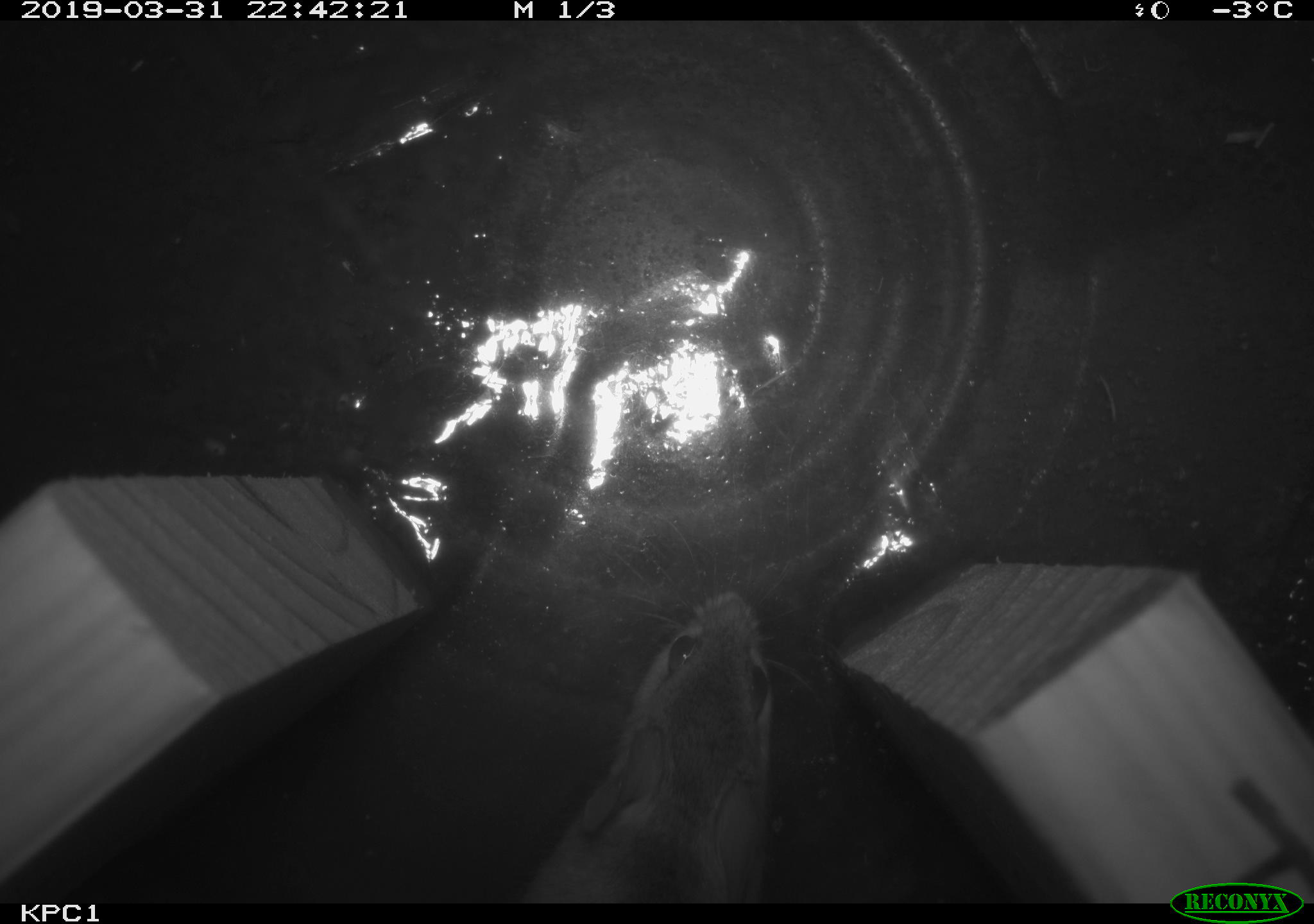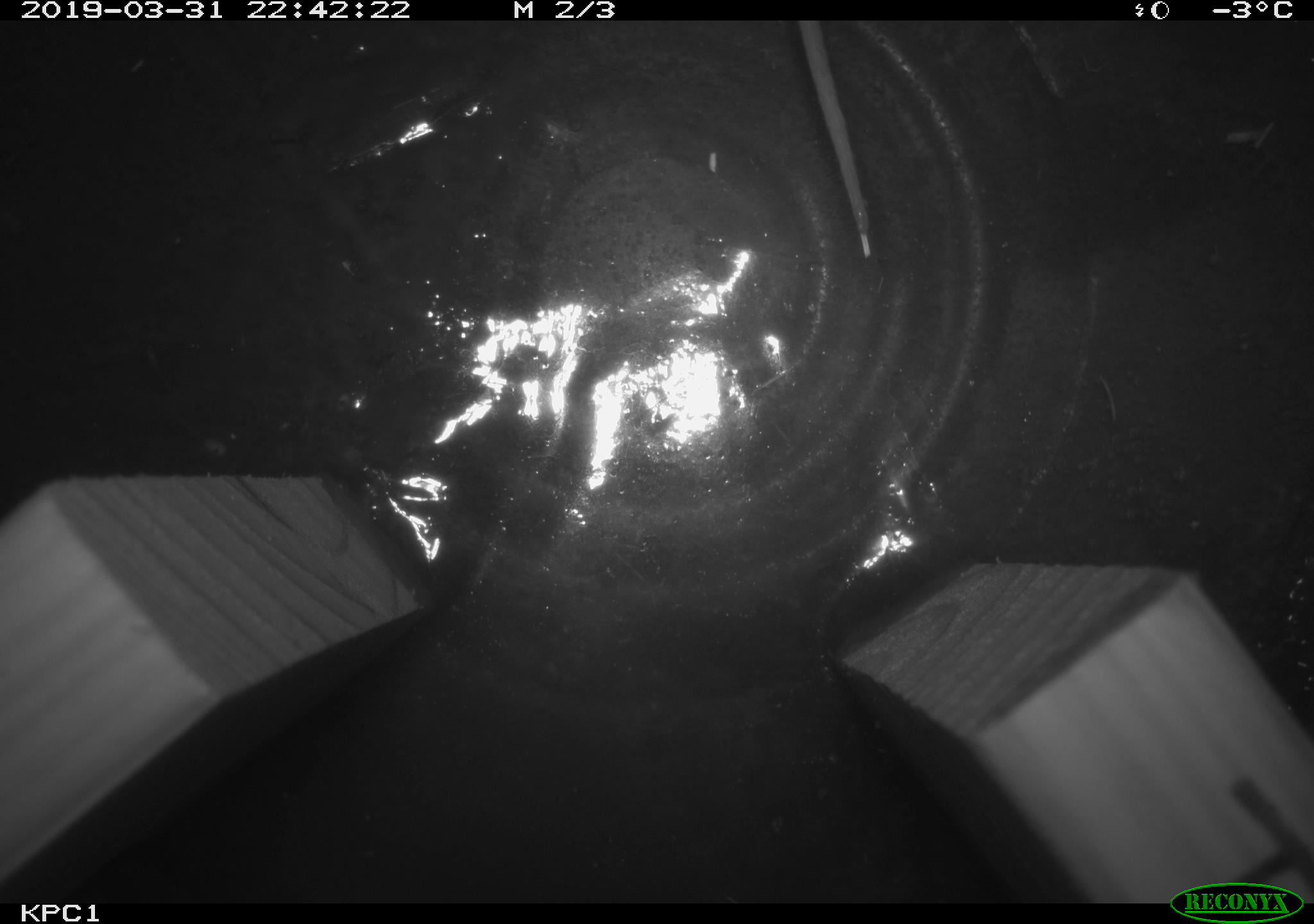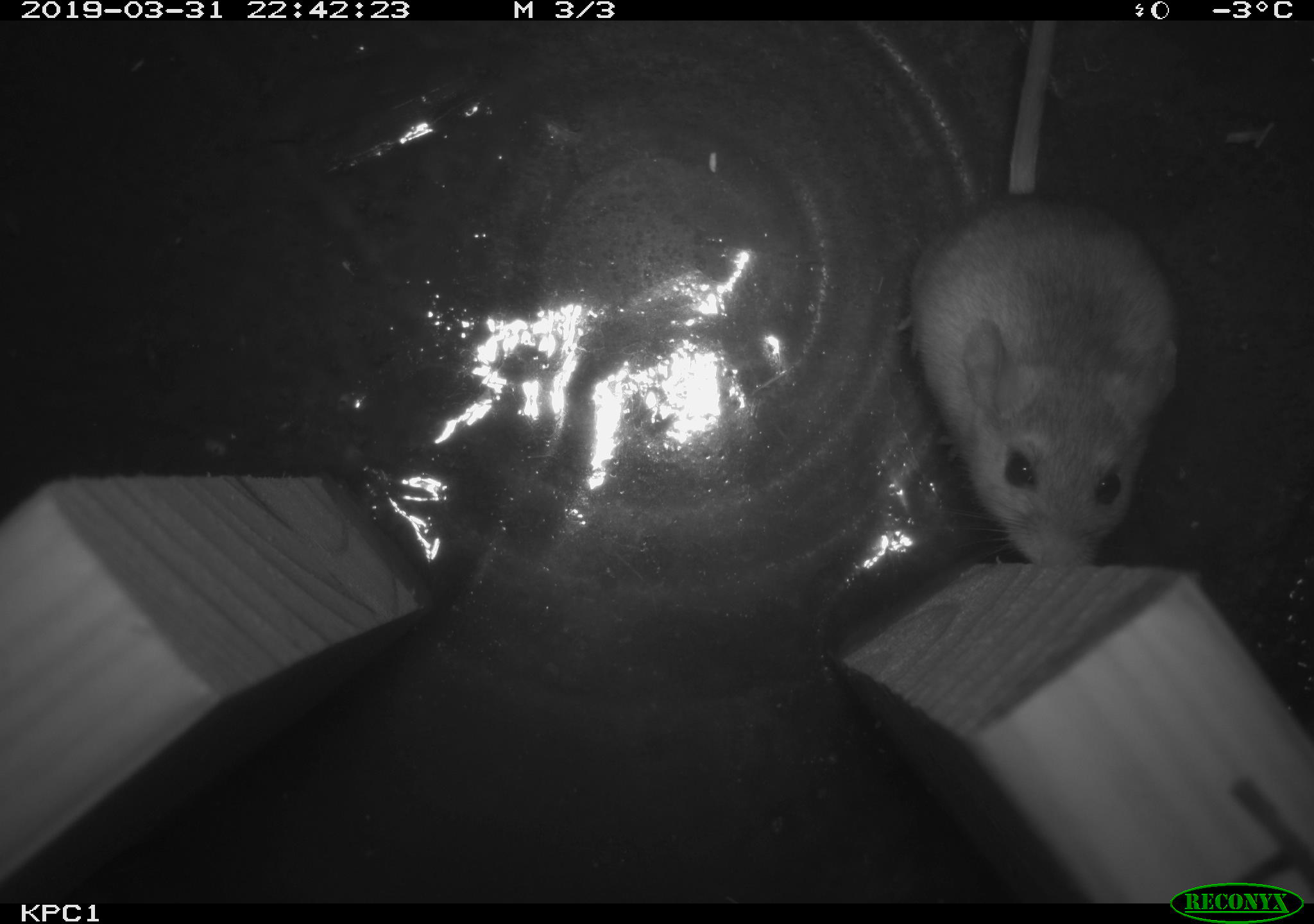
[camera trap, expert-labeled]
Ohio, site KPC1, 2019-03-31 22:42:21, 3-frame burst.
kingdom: Animalia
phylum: Chordata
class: Mammalia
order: Rodentia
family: Cricetidae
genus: Peromyscus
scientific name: Peromyscus leucopus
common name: white-footed mouse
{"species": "white-footed mouse (Peromyscus leucopus)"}